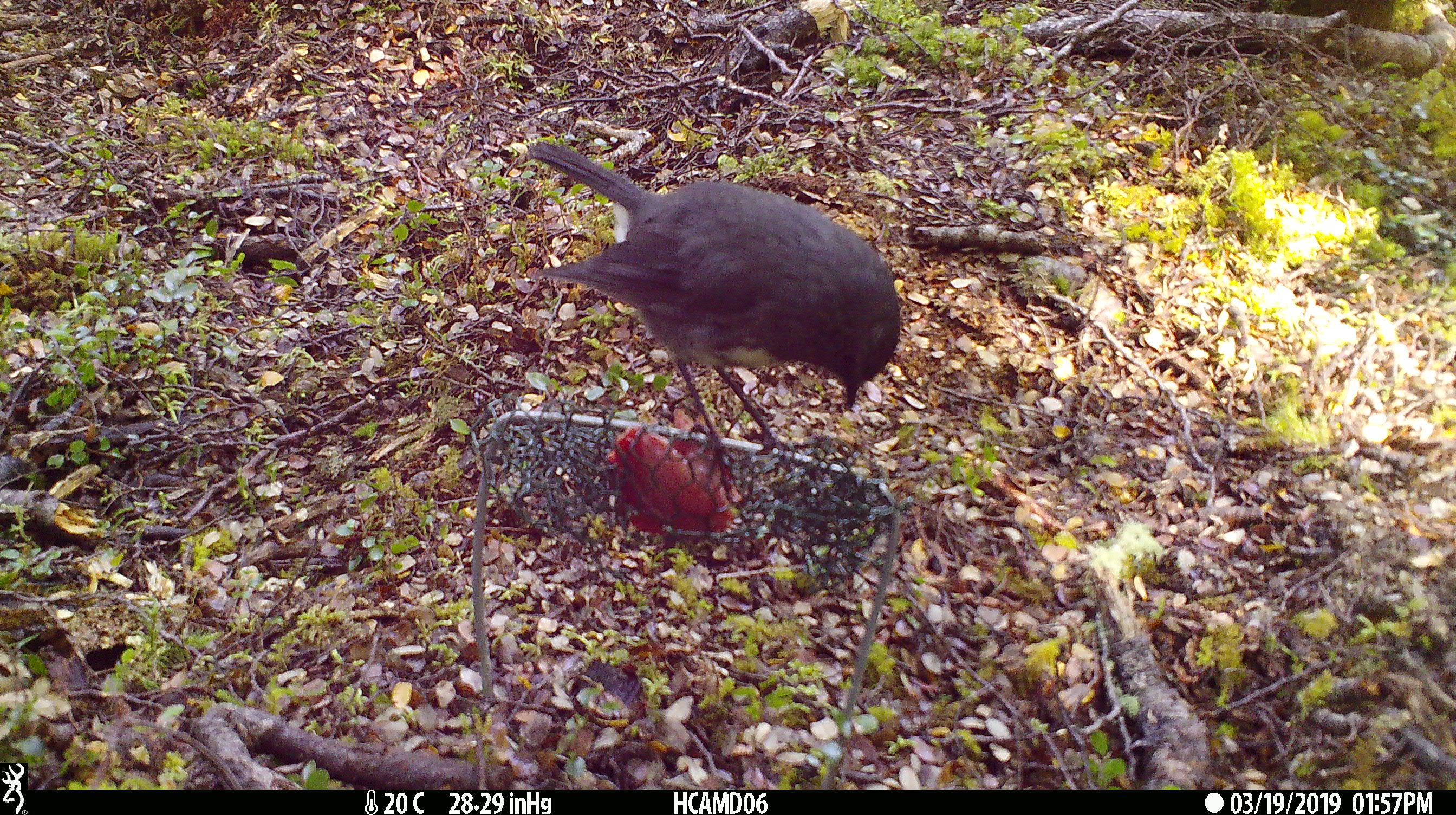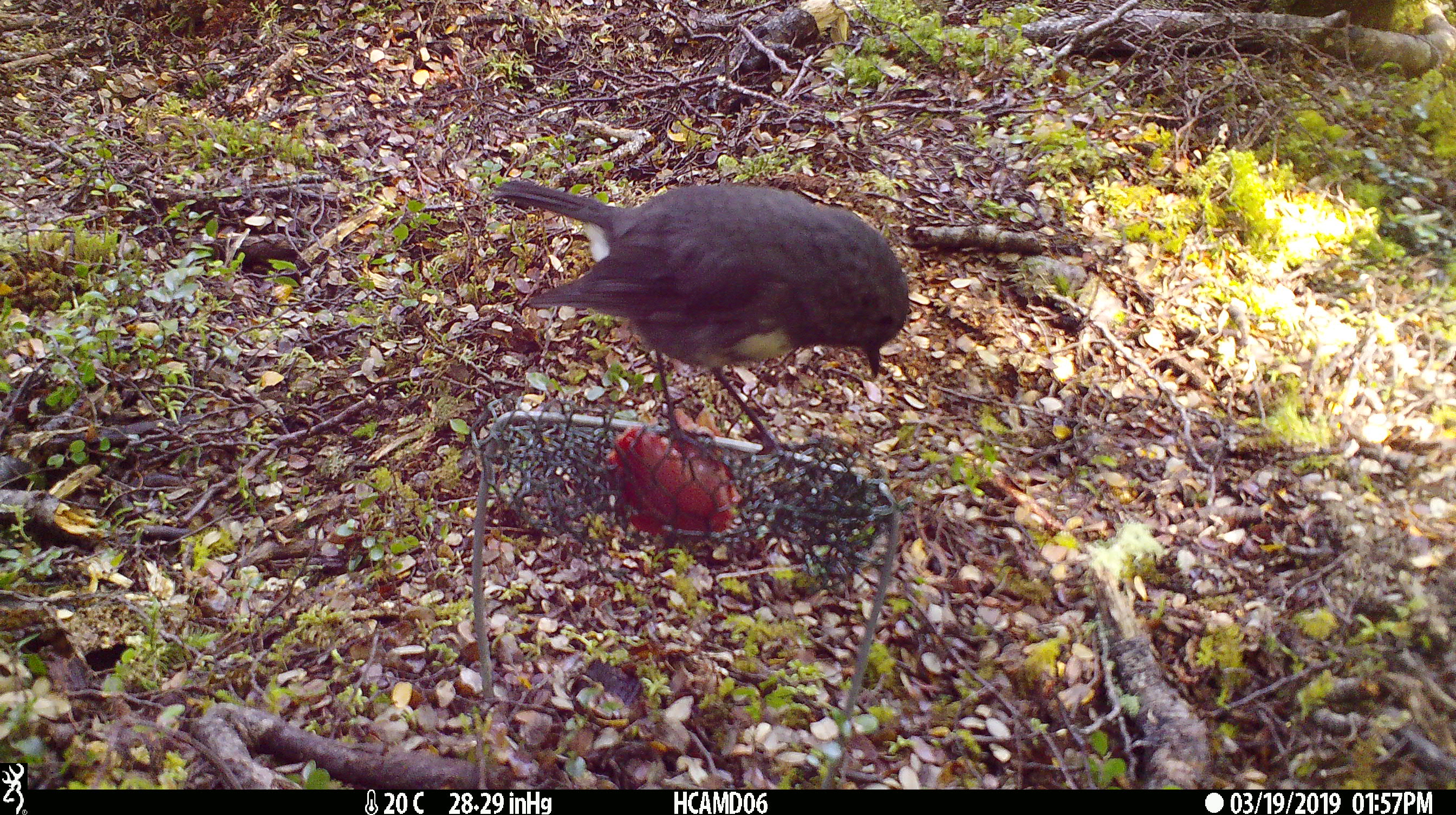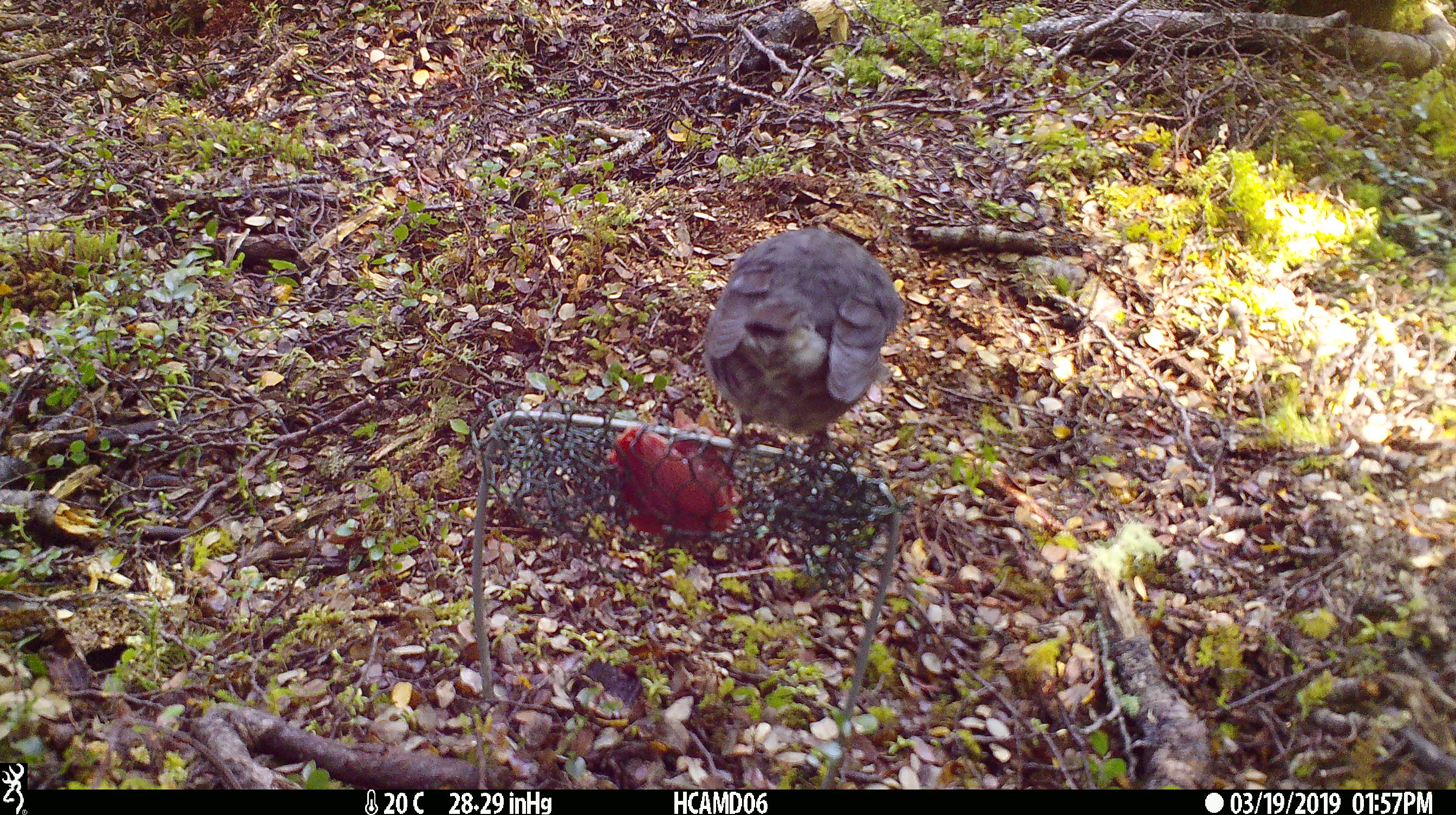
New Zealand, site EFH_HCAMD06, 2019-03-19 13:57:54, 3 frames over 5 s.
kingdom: Animalia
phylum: Chordata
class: Aves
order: Passeriformes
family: Petroicidae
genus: Petroica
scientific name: Petroica australis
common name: new zealand robin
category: robin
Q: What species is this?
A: Robin (new zealand robin) (Petroica australis).